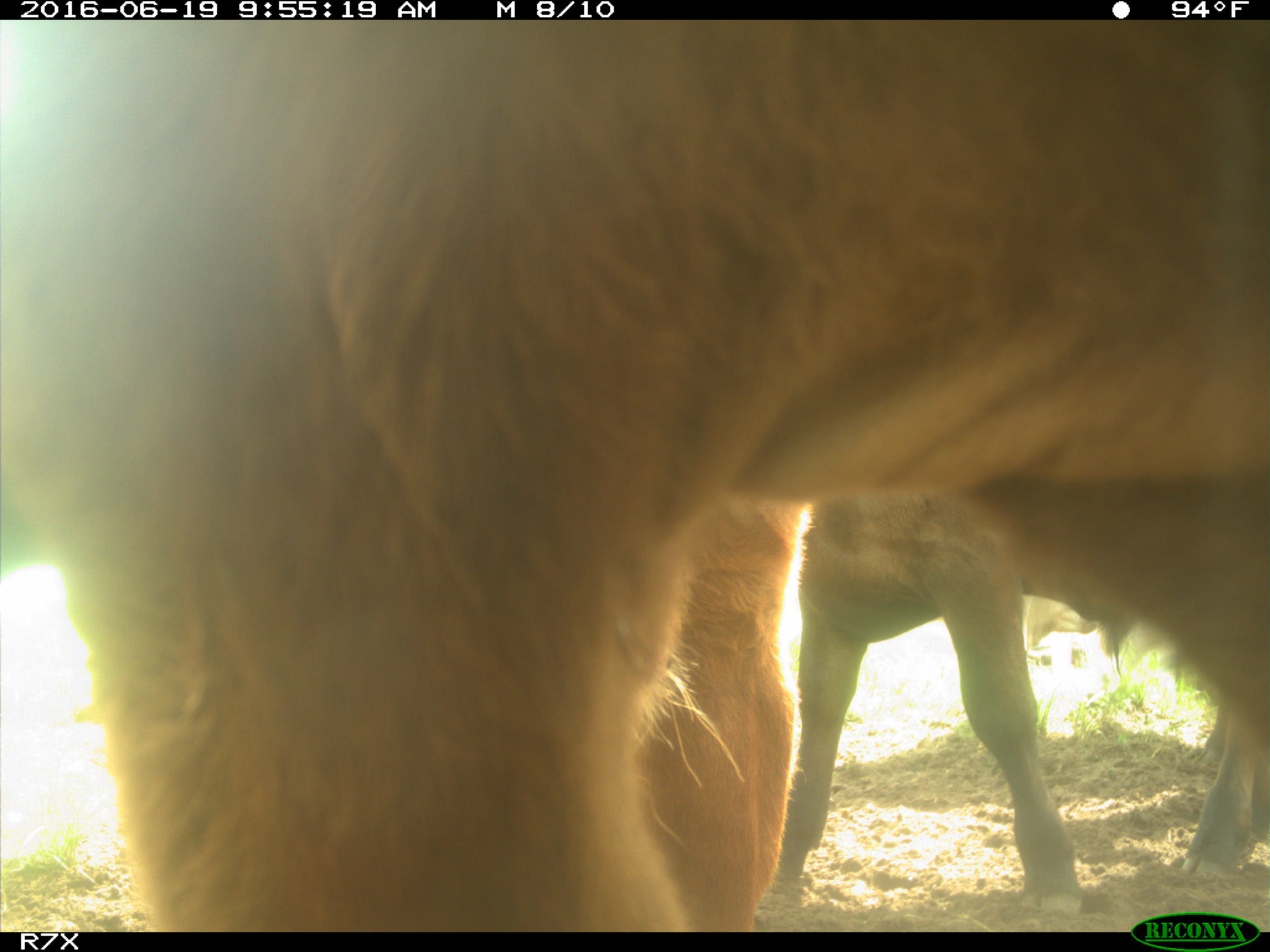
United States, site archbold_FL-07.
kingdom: Animalia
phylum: Chordata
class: Mammalia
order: Artiodactyla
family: Bovidae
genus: Bos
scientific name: Bos taurus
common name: domestic cow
Bos taurus (domestic cow).